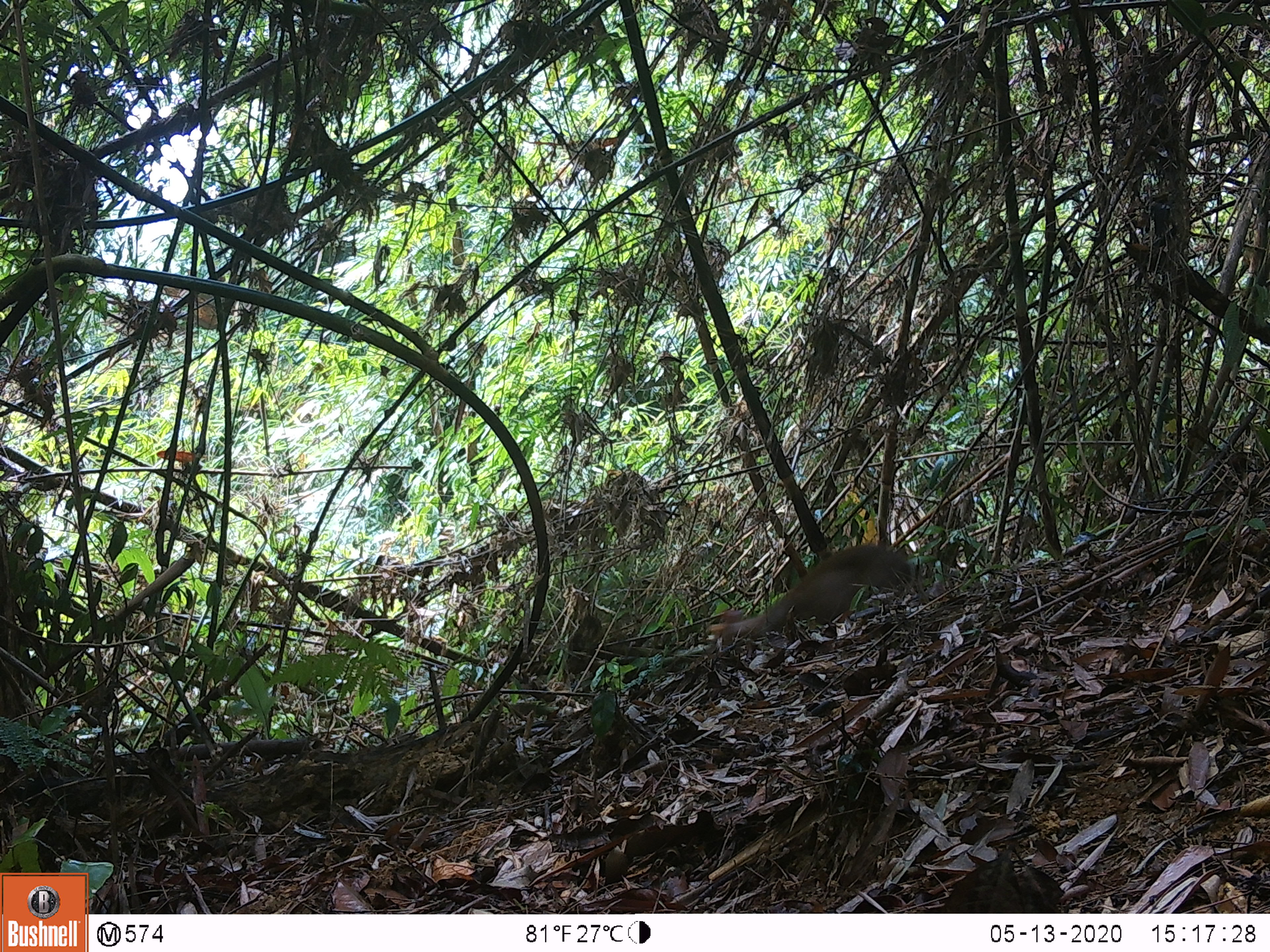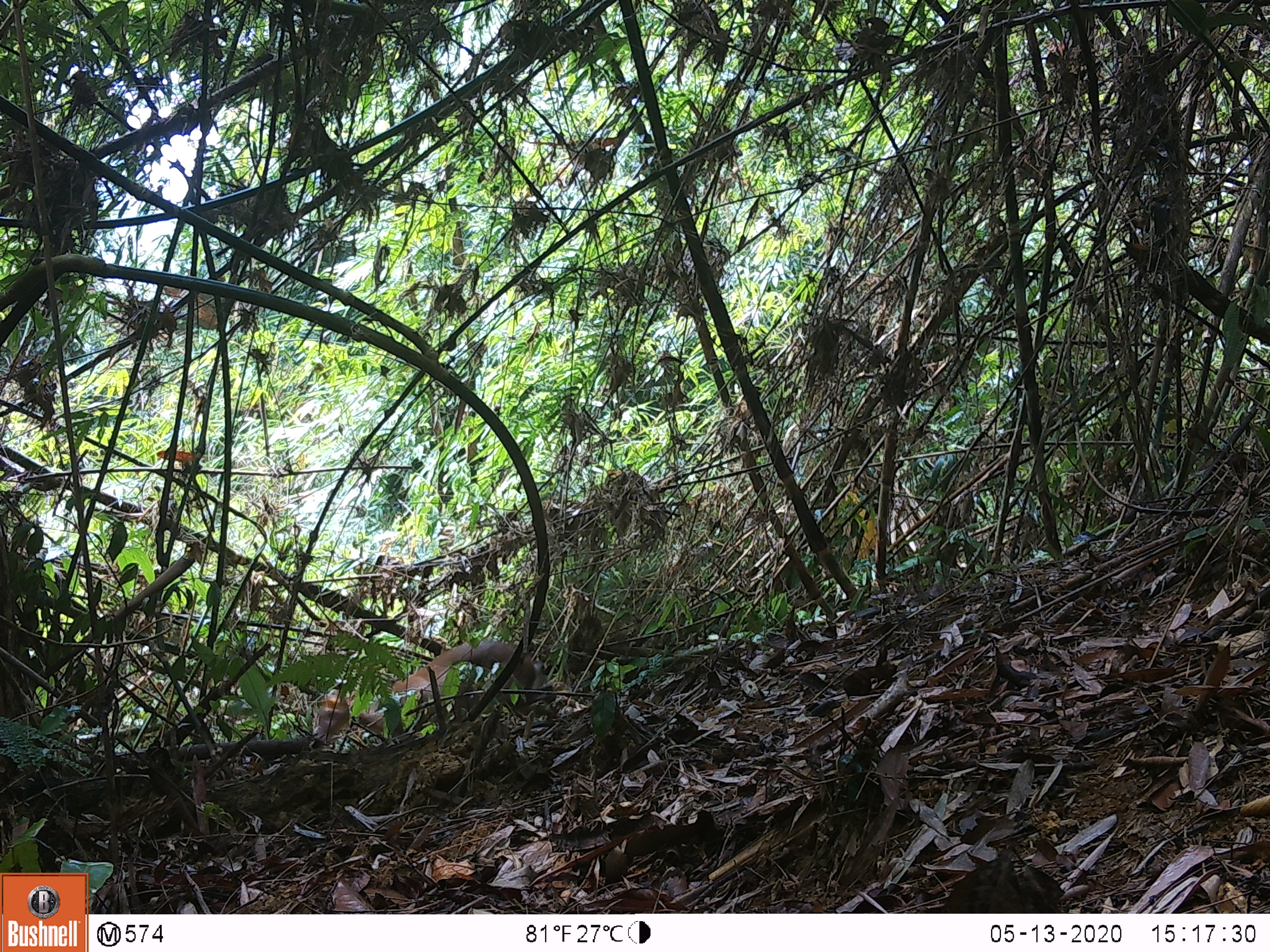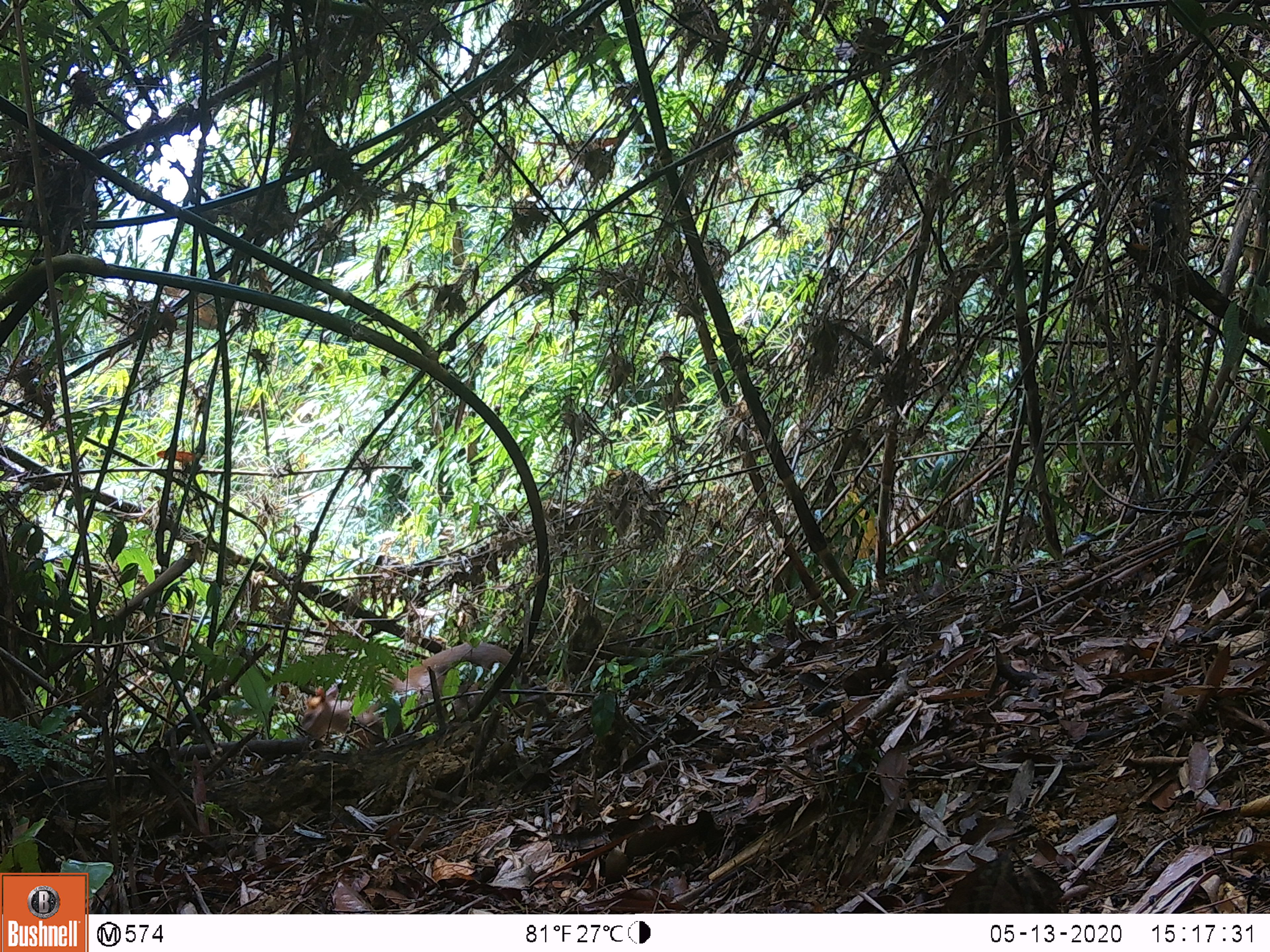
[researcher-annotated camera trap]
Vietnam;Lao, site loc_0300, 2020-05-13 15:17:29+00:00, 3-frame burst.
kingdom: Animalia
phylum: Chordata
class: Mammalia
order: Artiodactyla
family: Cervidae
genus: Muntiacus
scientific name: Muntiacus rooseveltorum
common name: roosevelt's muntjac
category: roosevelts muntjac group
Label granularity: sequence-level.